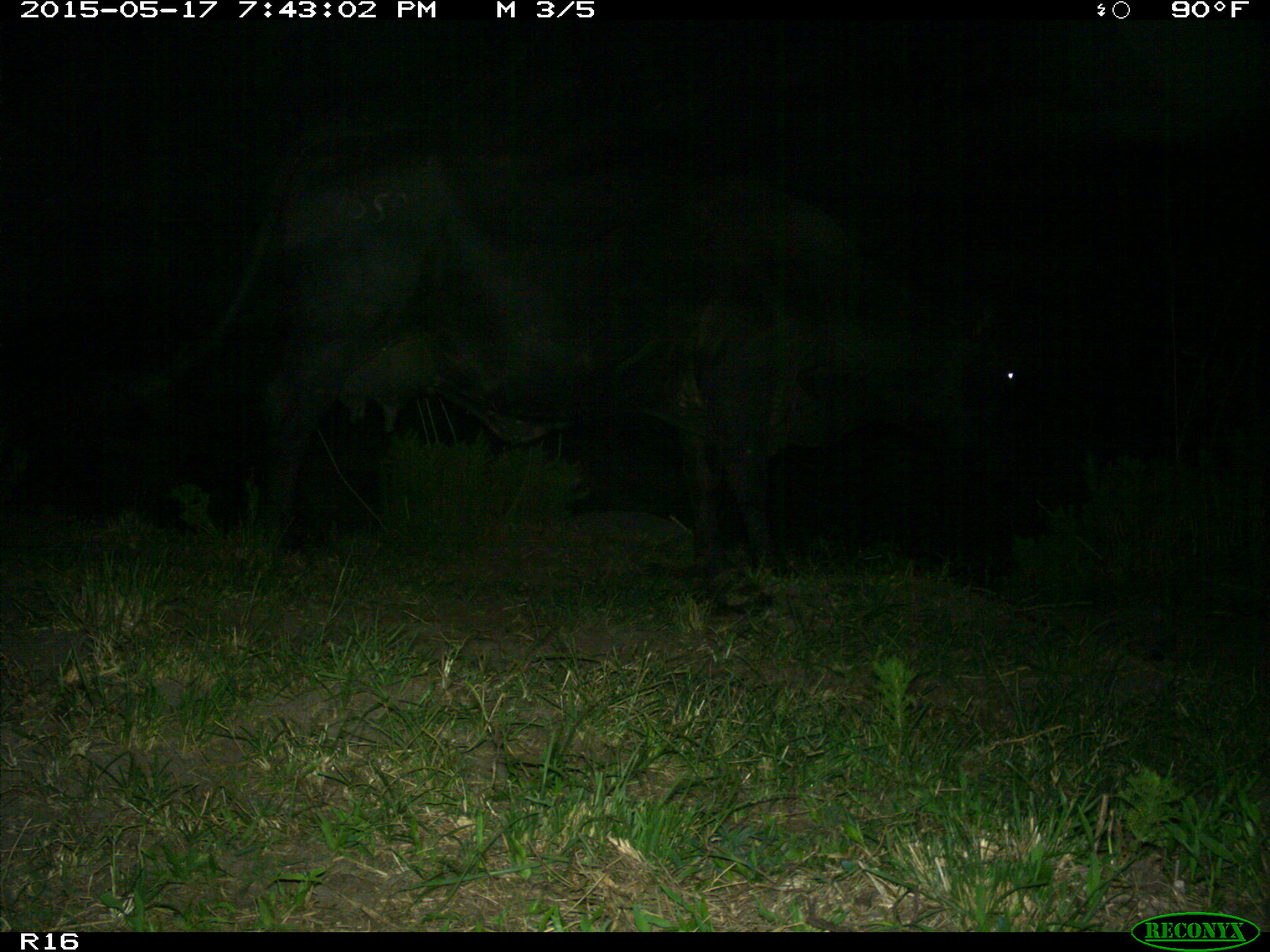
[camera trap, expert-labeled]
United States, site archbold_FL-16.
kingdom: Animalia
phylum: Chordata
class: Mammalia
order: Artiodactyla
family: Bovidae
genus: Bos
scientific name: Bos taurus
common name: domestic cow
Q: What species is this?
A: Bos taurus (domestic cow).